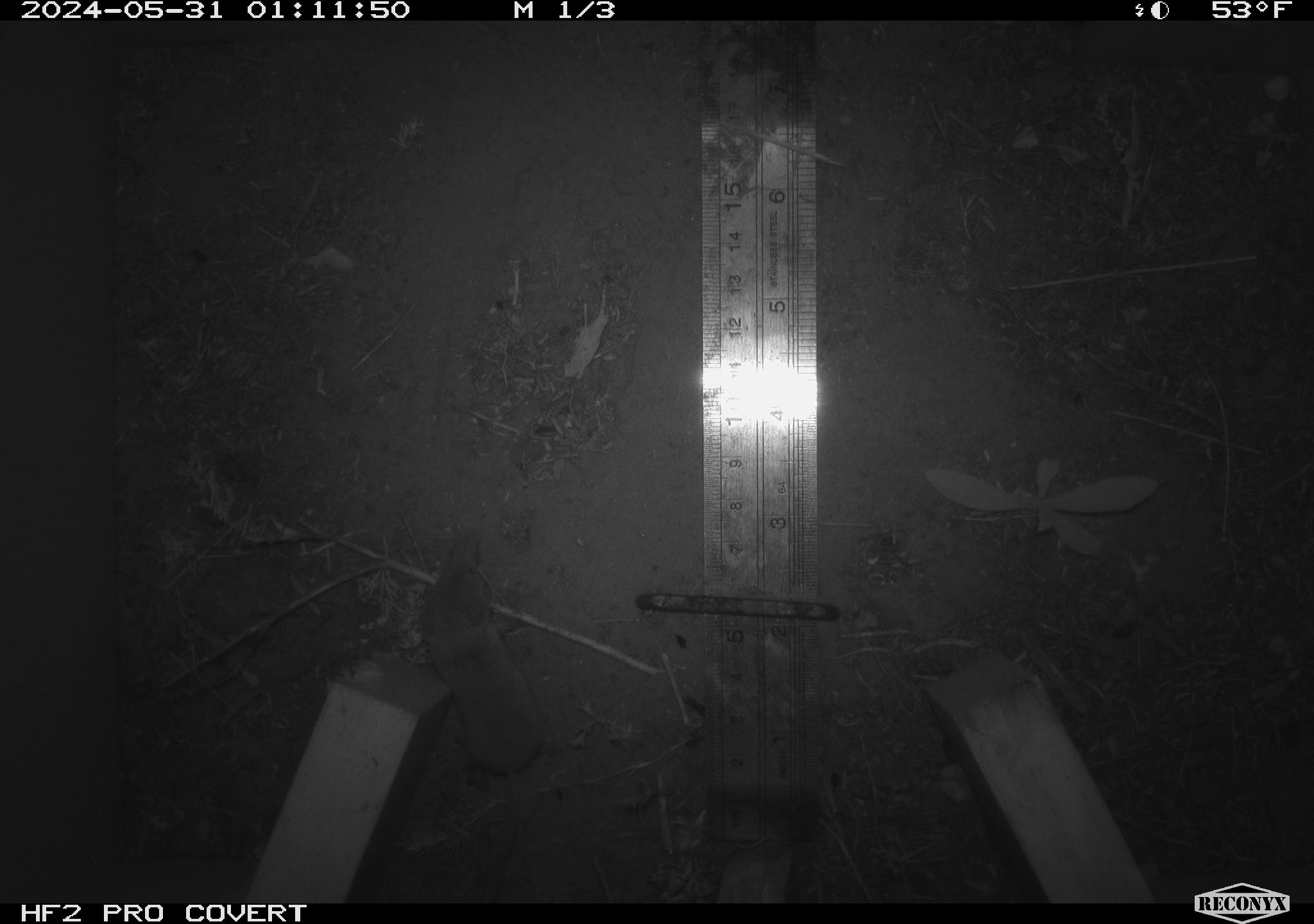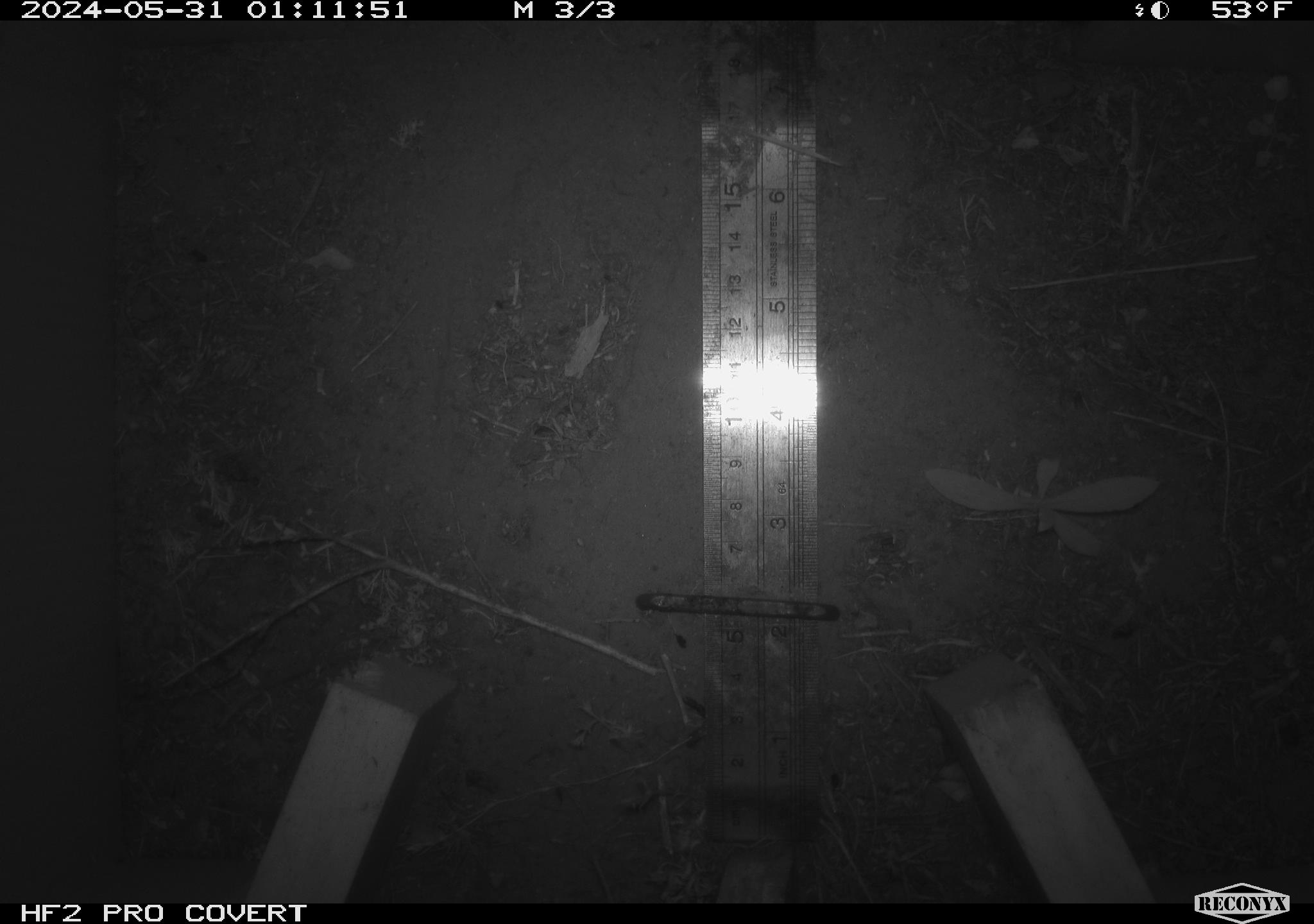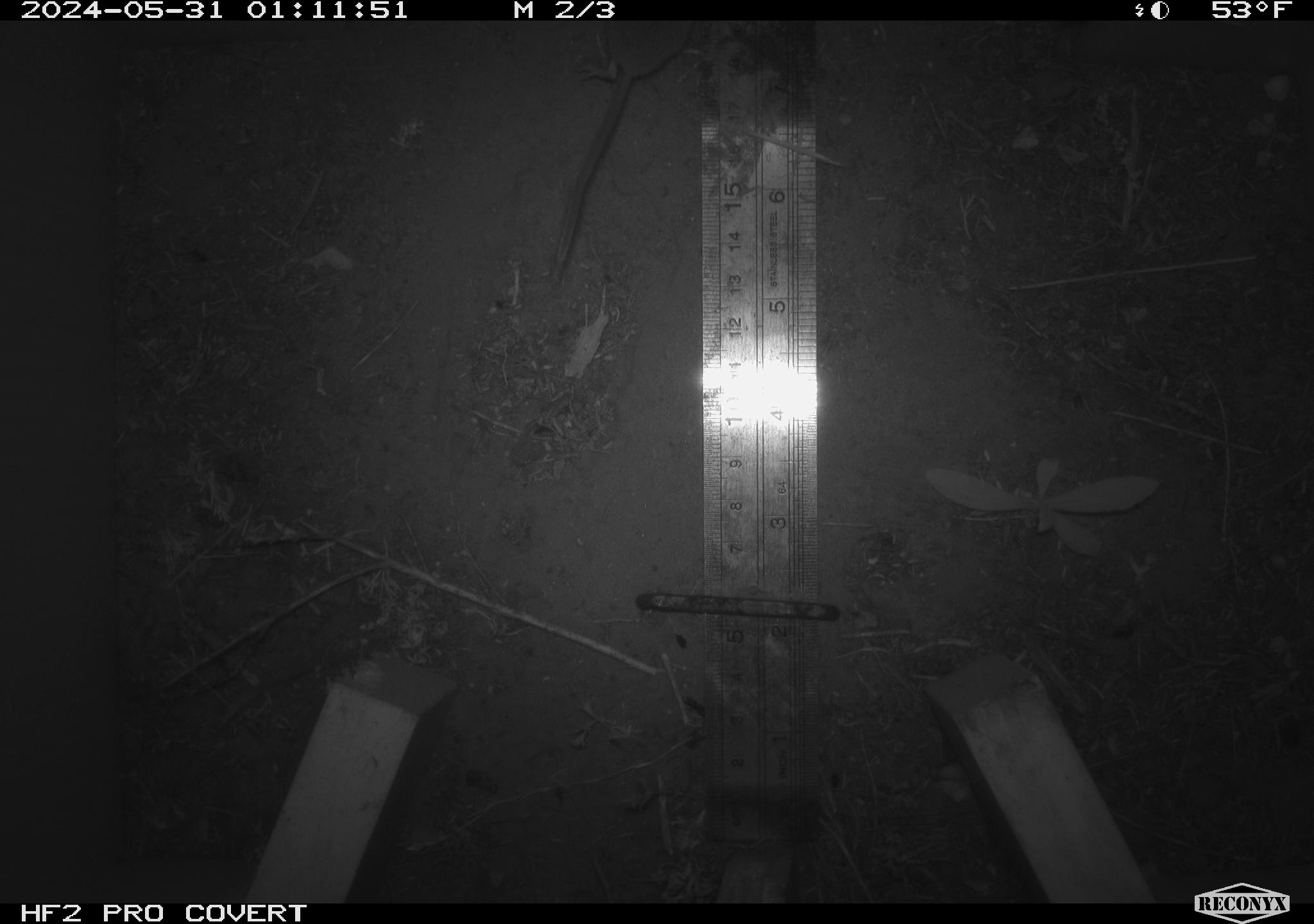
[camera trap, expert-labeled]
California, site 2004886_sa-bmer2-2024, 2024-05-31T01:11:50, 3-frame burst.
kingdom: Animalia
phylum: Chordata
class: Mammalia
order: Eulipotyphla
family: Soricidae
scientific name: Soricidae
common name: shrews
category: soricidae family